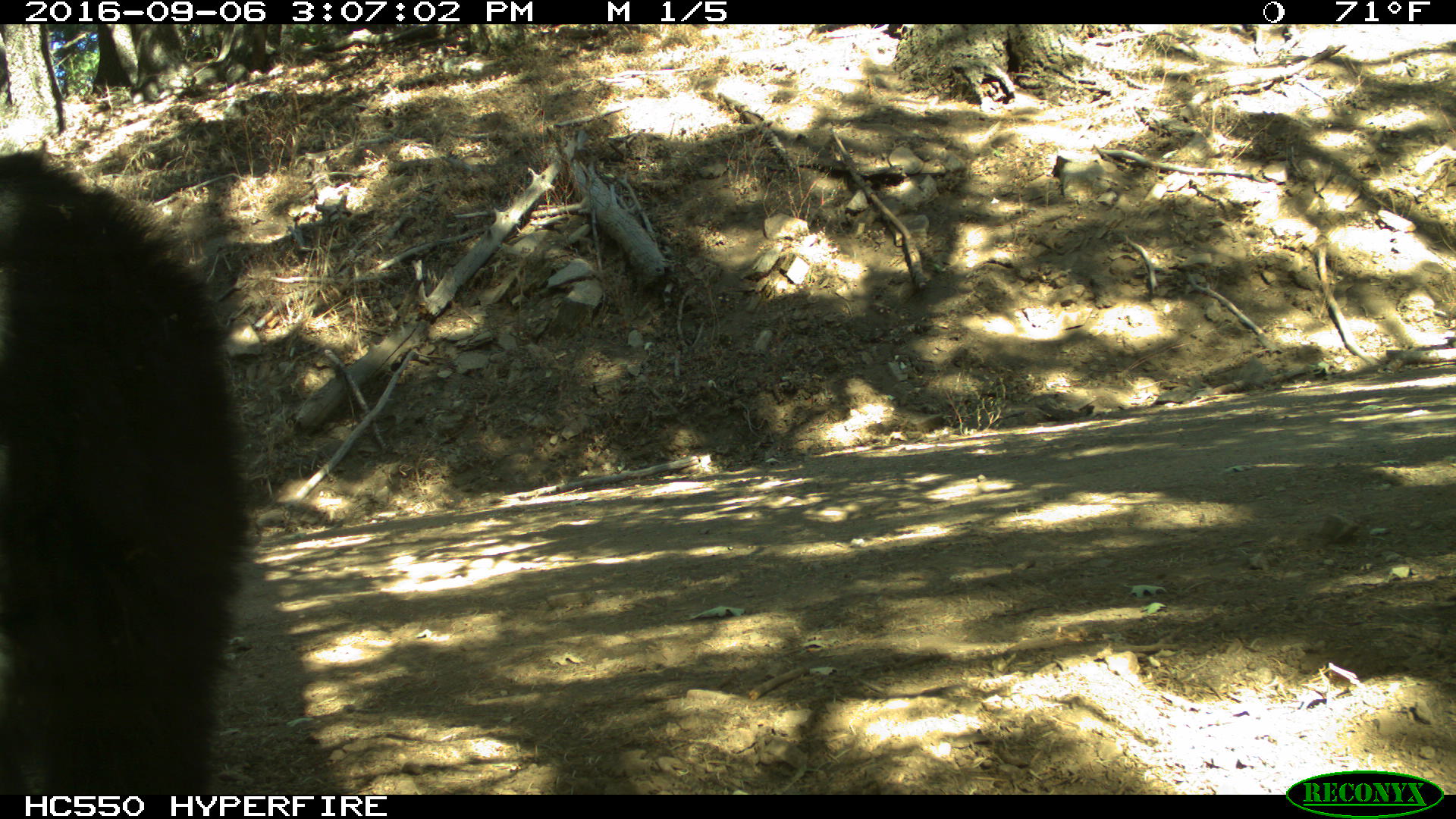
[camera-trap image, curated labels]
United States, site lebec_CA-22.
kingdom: Animalia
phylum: Chordata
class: Mammalia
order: Carnivora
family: Ursidae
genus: Ursus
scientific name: Ursus americanus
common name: american black bear